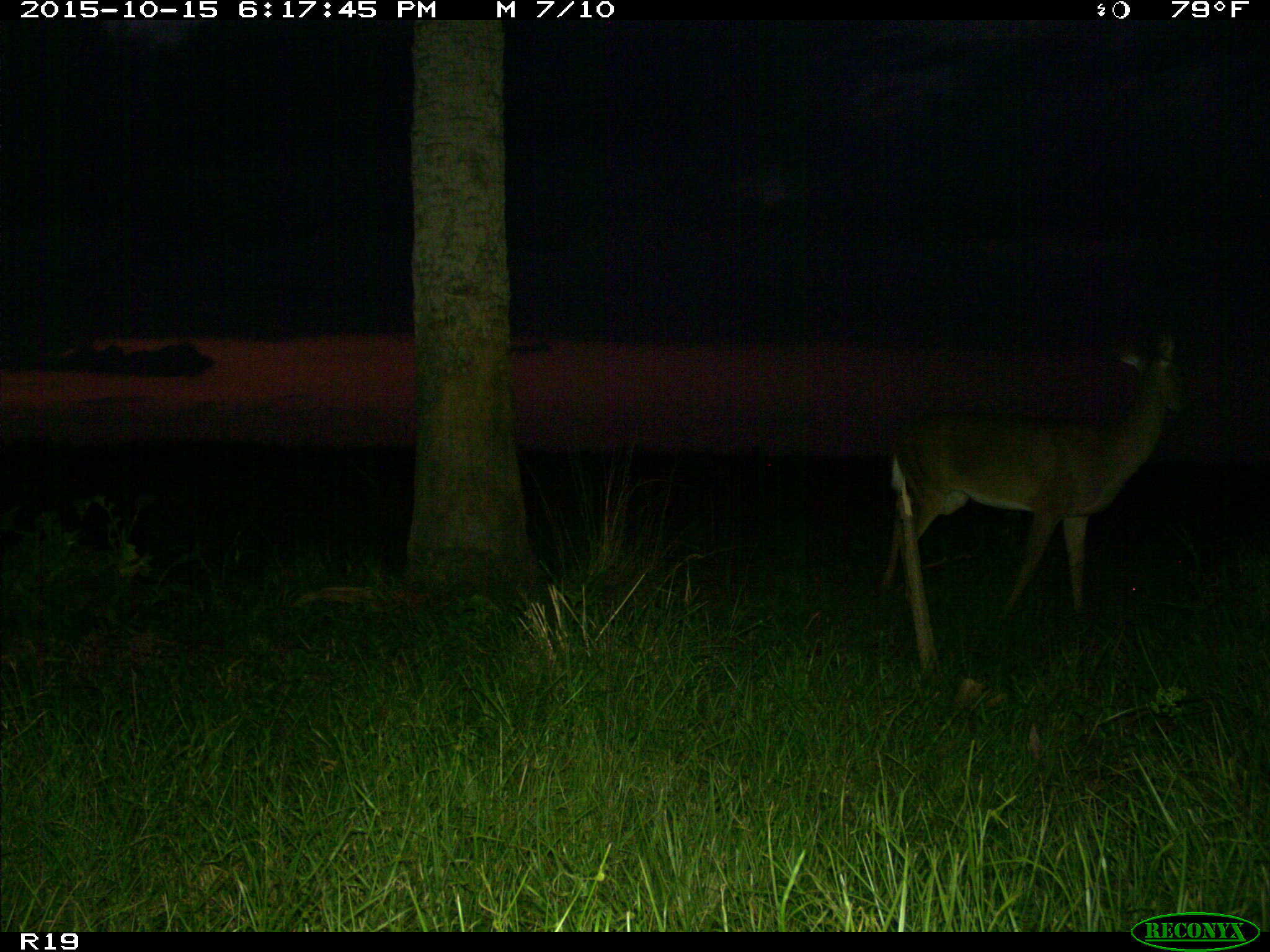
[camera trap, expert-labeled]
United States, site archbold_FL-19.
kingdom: Animalia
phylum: Chordata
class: Mammalia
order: Artiodactyla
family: Cervidae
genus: Odocoileus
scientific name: Odocoileus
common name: deer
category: unidentified deer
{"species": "unidentified deer (deer) (Odocoileus)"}